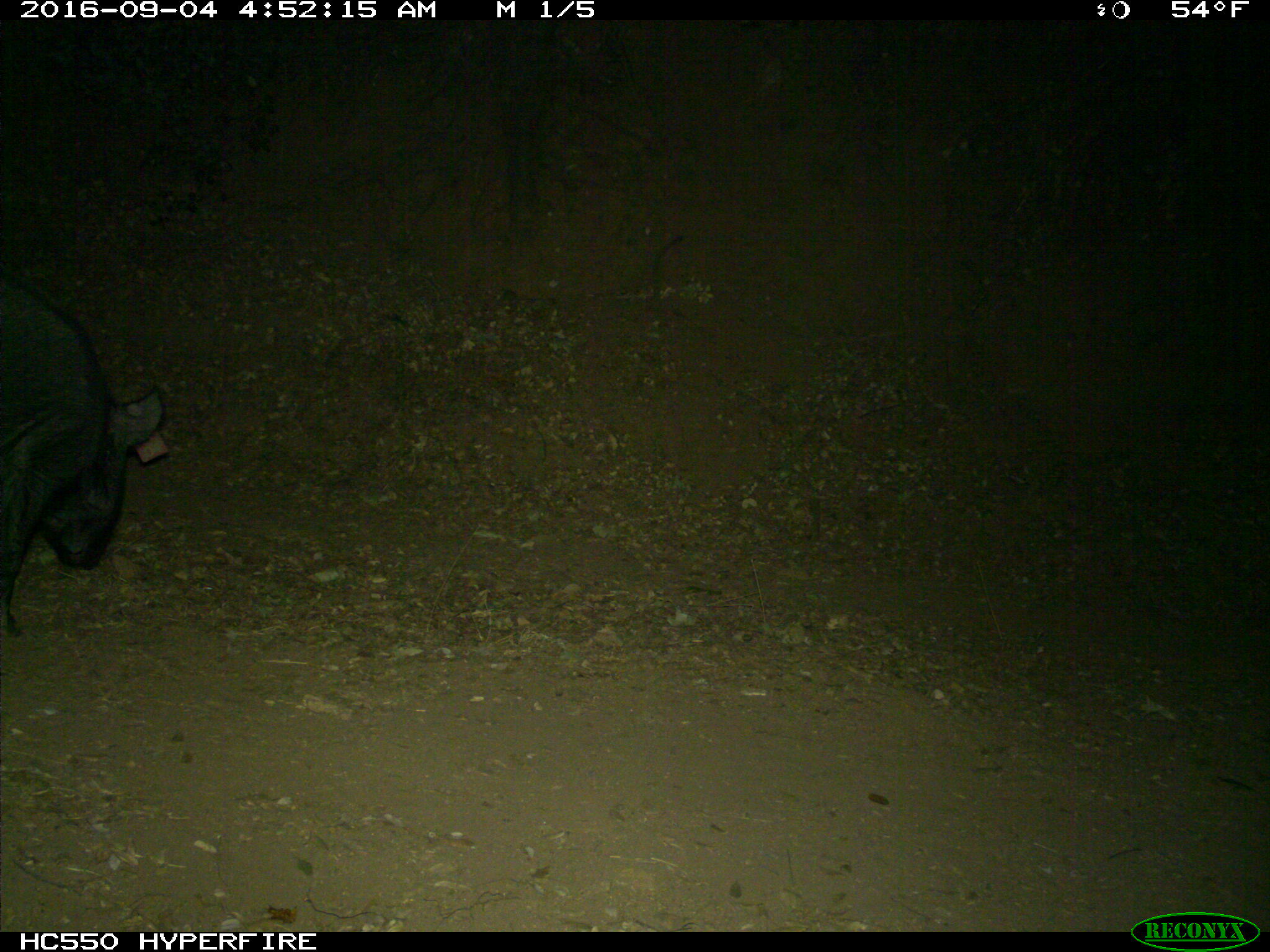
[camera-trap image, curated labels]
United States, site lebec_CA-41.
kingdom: Animalia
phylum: Chordata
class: Mammalia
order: Artiodactyla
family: Suidae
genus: Sus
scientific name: Sus scrofa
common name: wild boar